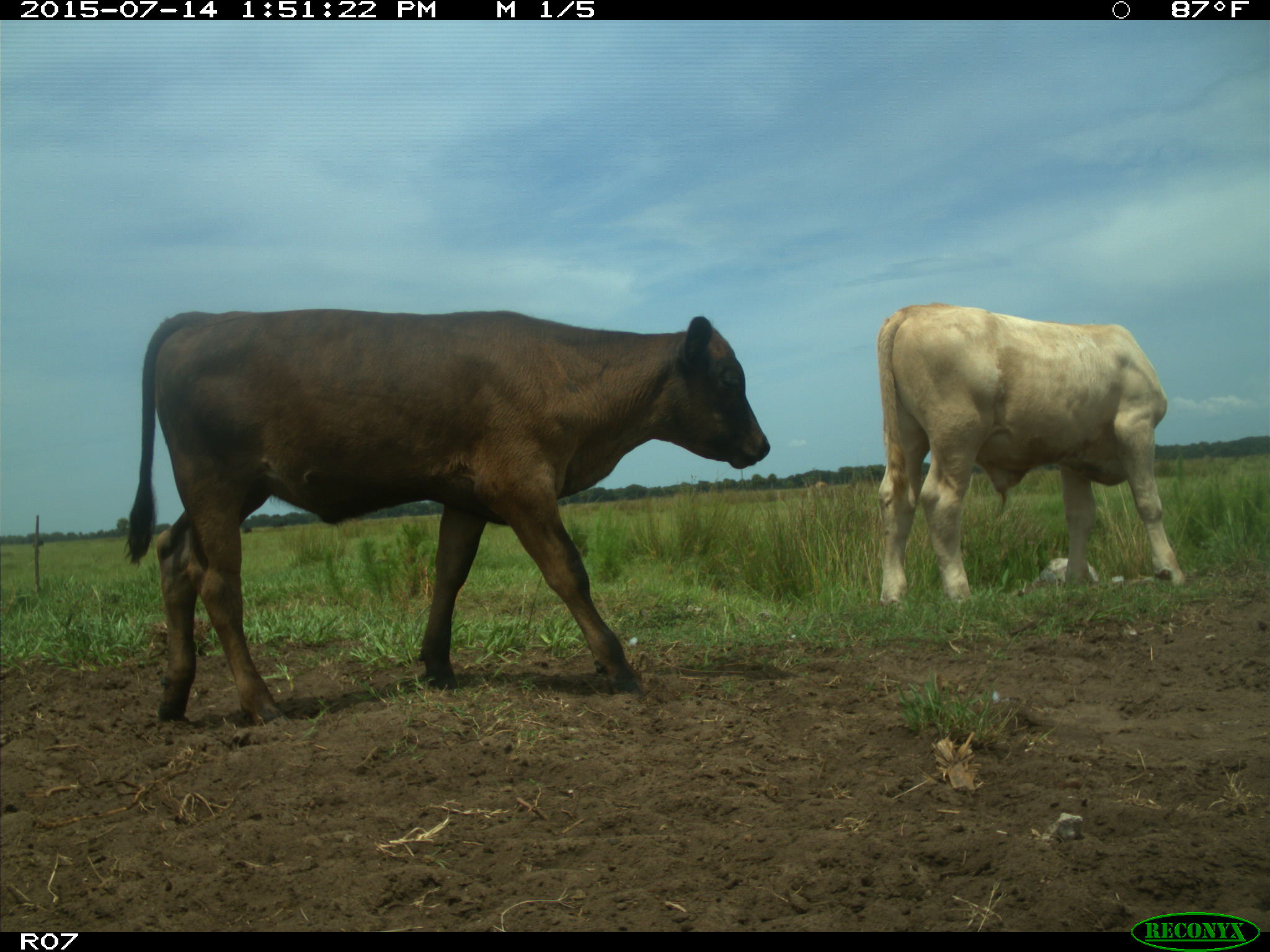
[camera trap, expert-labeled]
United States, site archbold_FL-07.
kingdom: Animalia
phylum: Chordata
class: Mammalia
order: Artiodactyla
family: Bovidae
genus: Bos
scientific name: Bos taurus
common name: domestic cow